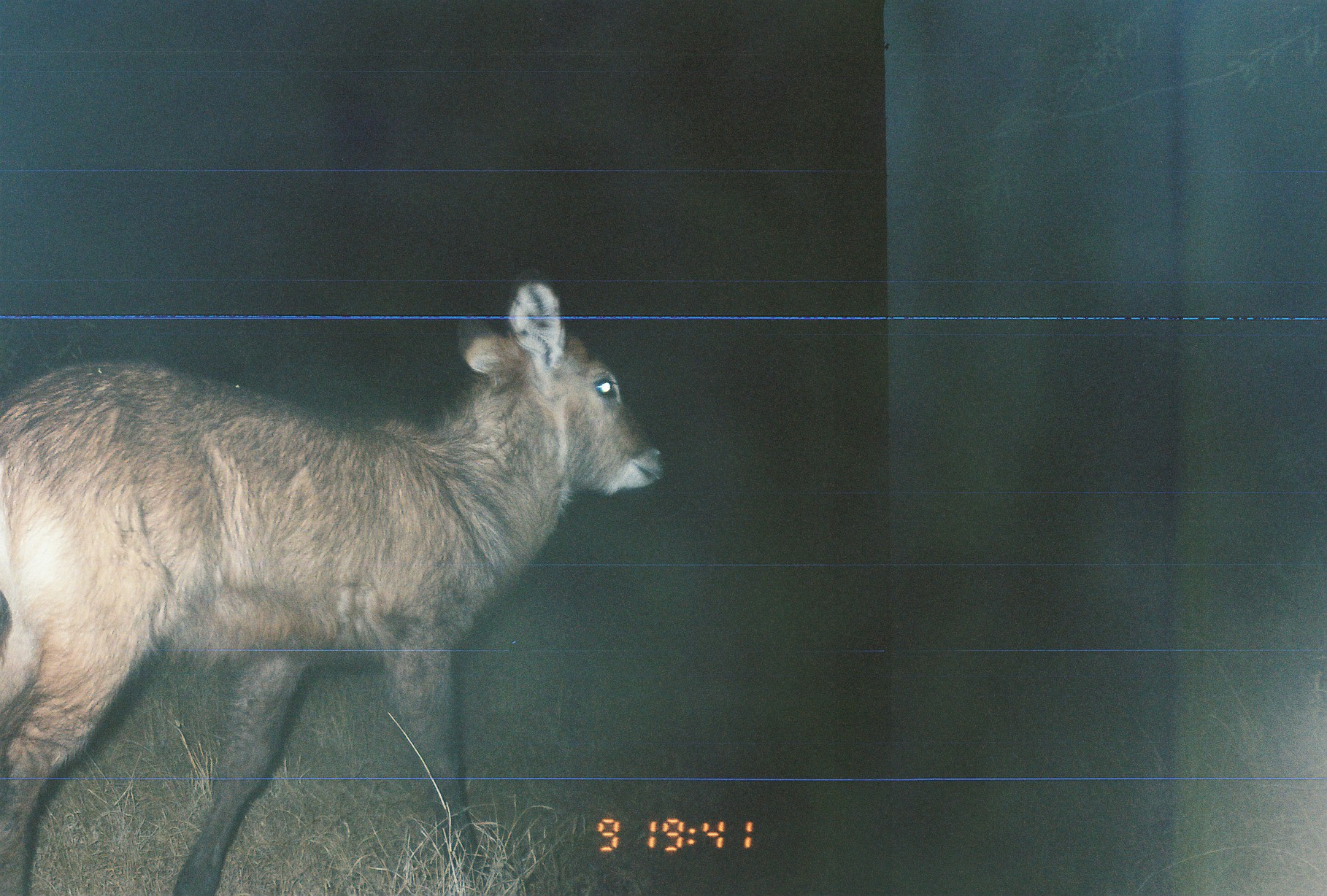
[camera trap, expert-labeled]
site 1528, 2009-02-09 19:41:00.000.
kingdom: Animalia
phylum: Chordata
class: Mammalia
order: Artiodactyla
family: Bovidae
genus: Kobus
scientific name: Kobus ellipsiprymnus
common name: waterbuck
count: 1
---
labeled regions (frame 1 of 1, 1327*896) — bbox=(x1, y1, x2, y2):
kobus ellipsiprymnus: bbox=(0, 265, 669, 896)